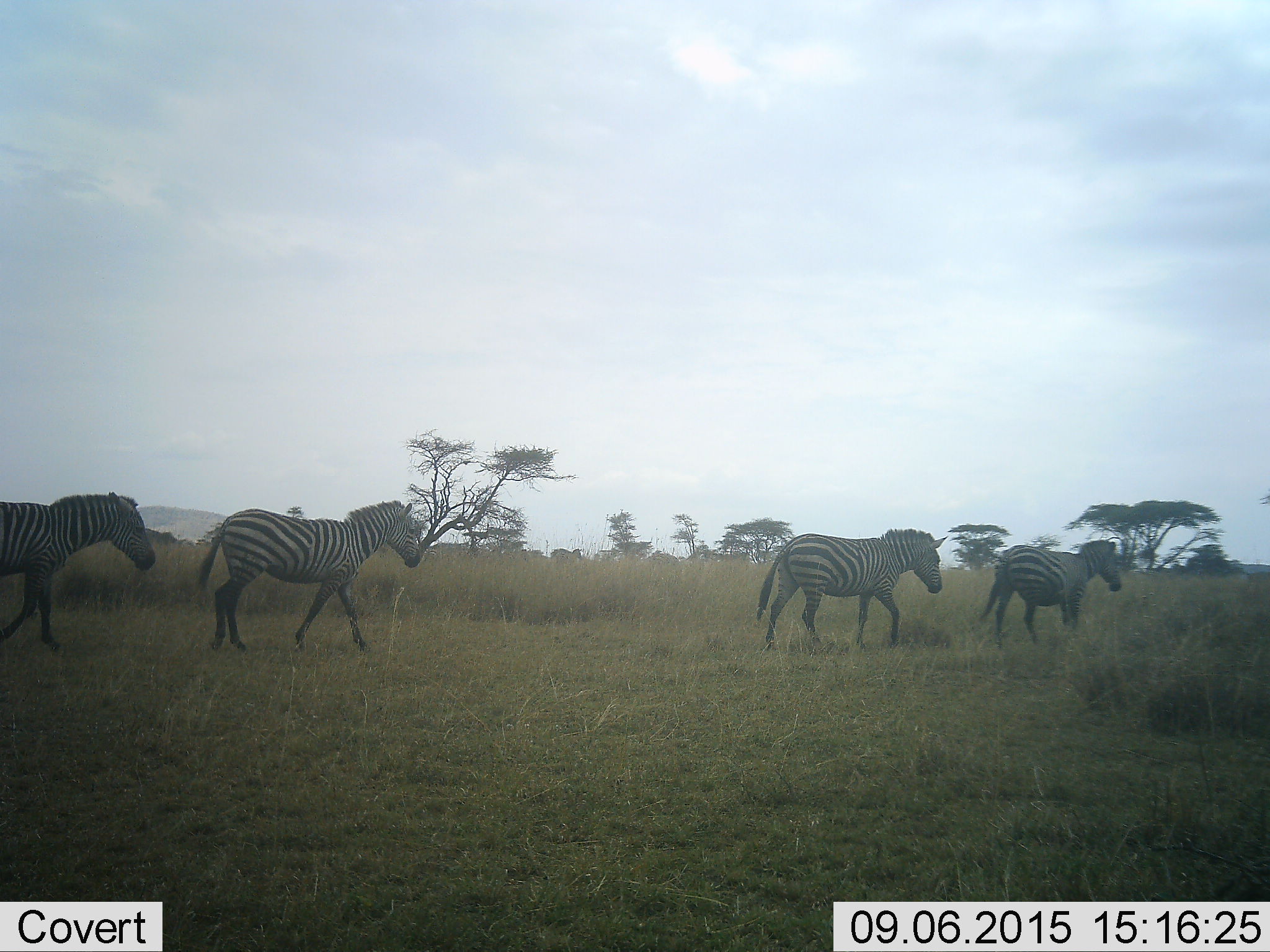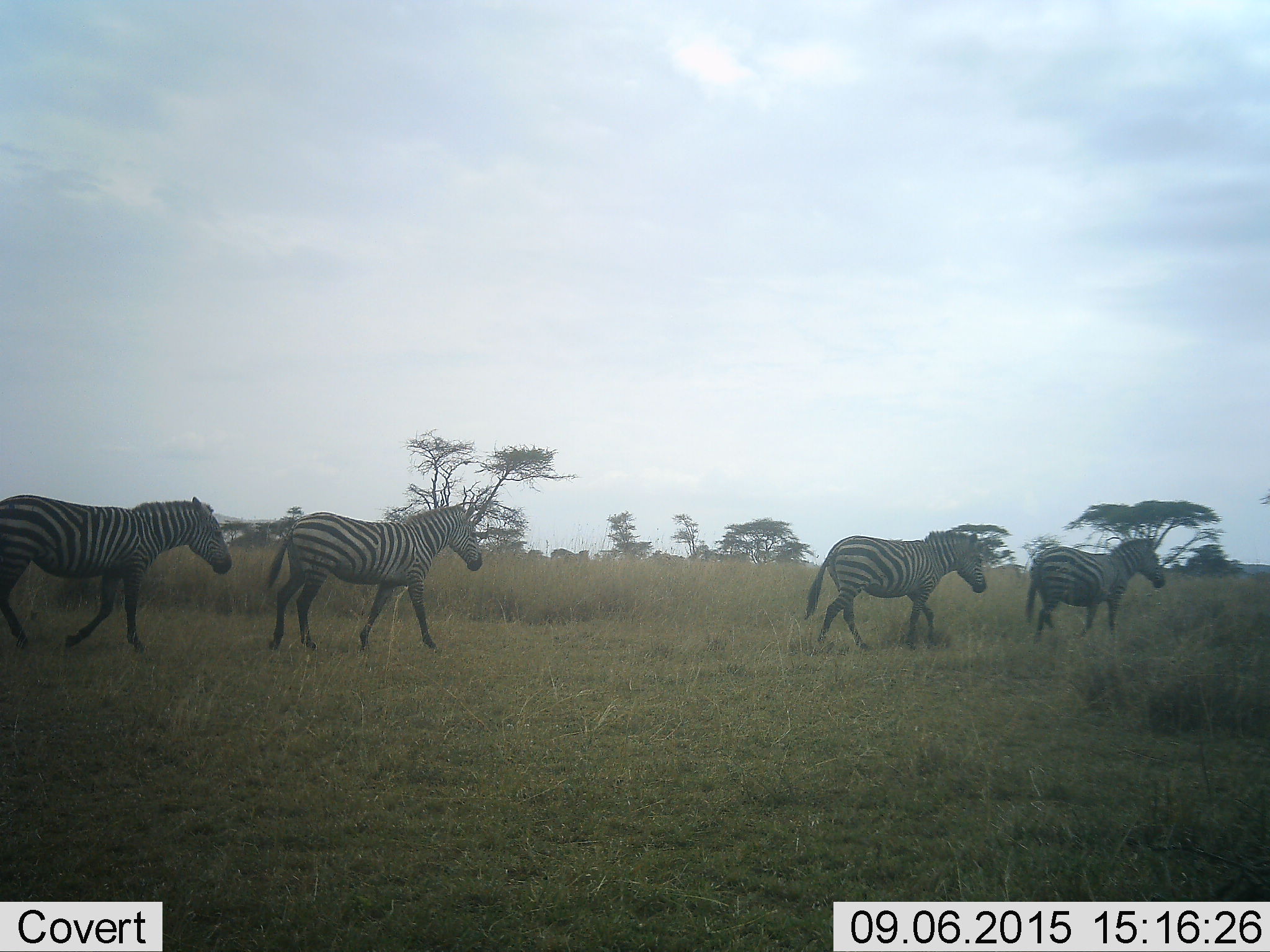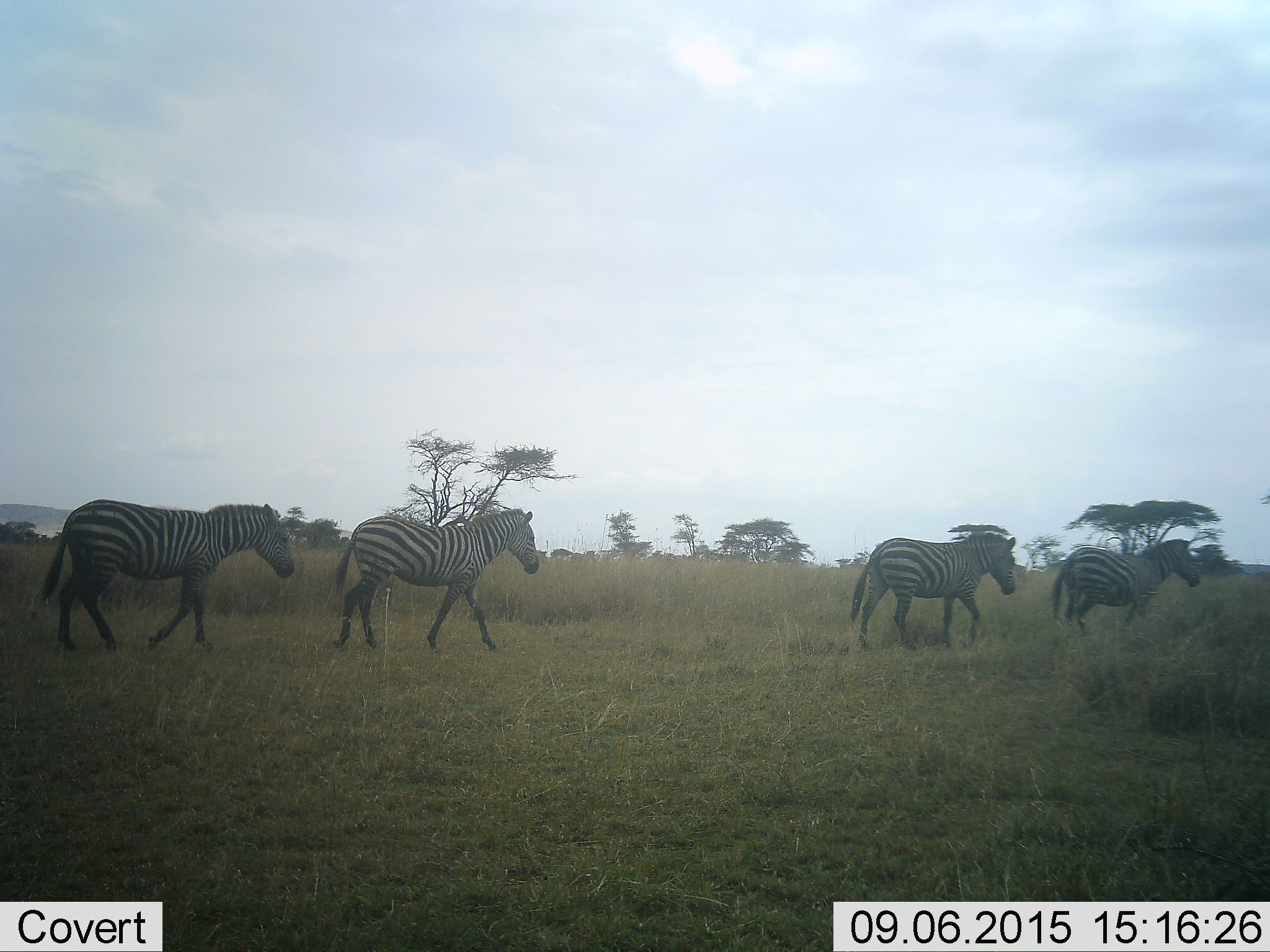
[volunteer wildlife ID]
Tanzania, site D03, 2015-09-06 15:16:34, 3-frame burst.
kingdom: Animalia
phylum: Chordata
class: Mammalia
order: Perissodactyla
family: Equidae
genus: Equus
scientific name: Equus quagga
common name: plains zebra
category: zebra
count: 4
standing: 6%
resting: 0%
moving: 94%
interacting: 0%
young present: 6%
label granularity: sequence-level